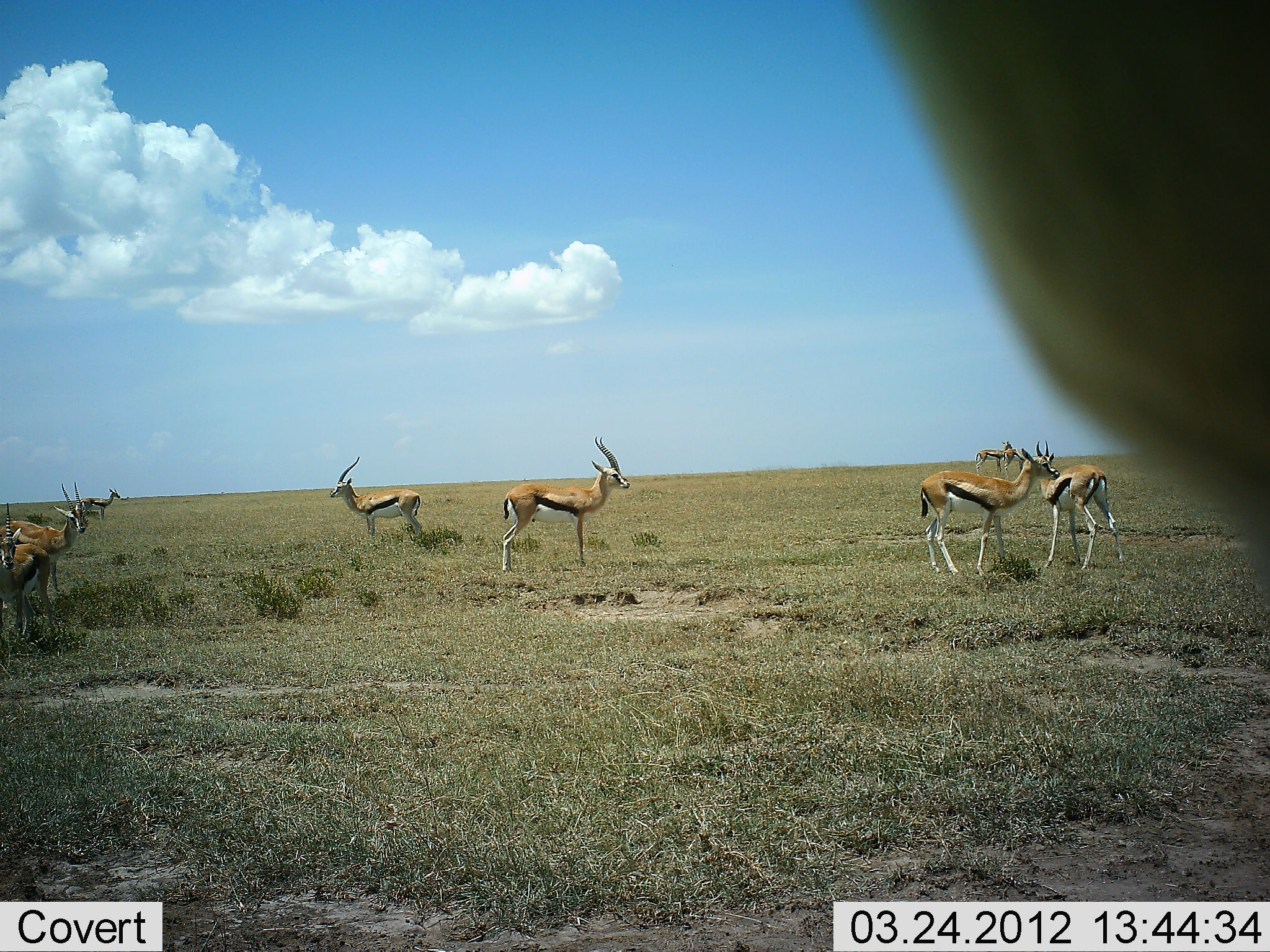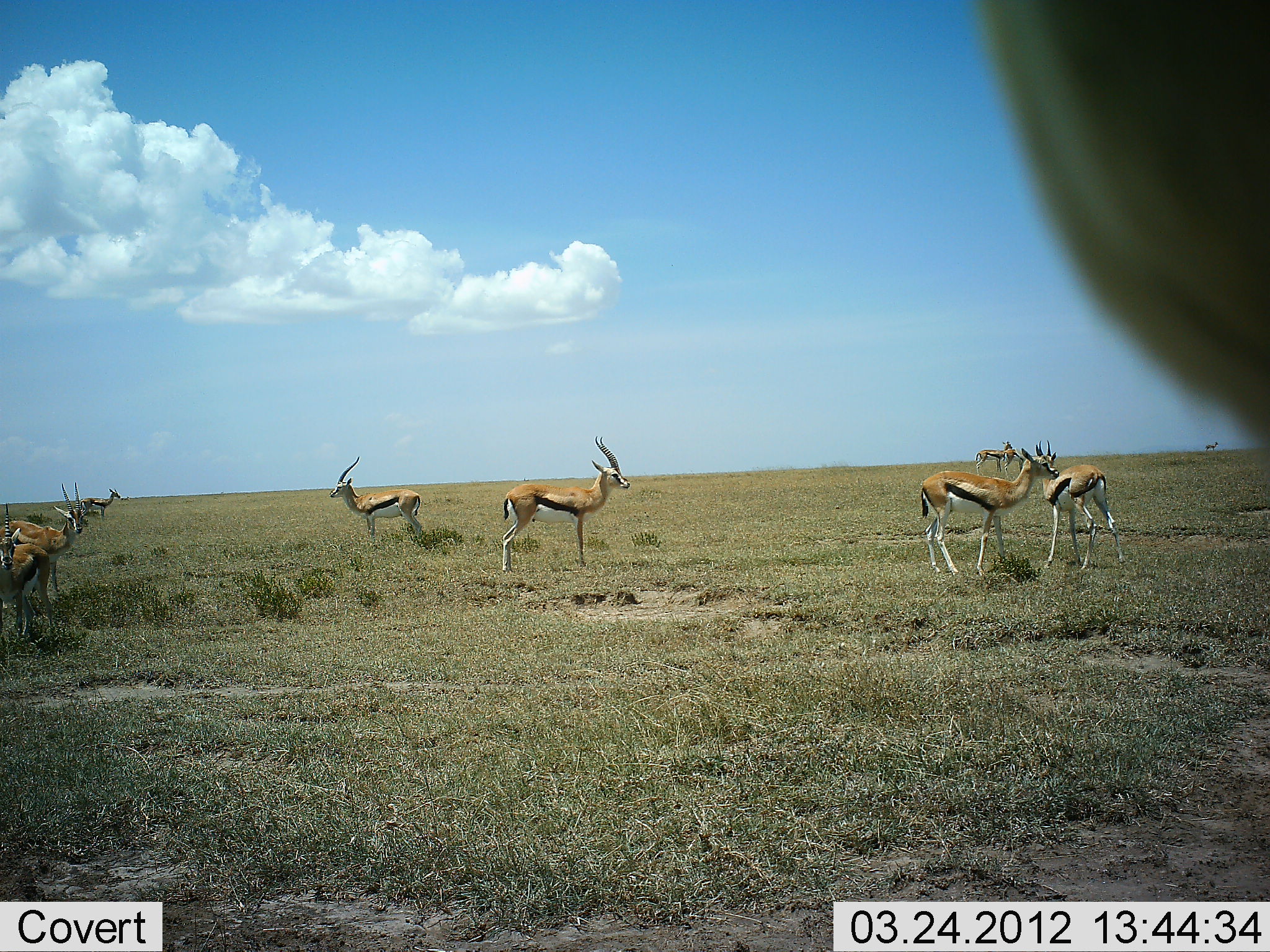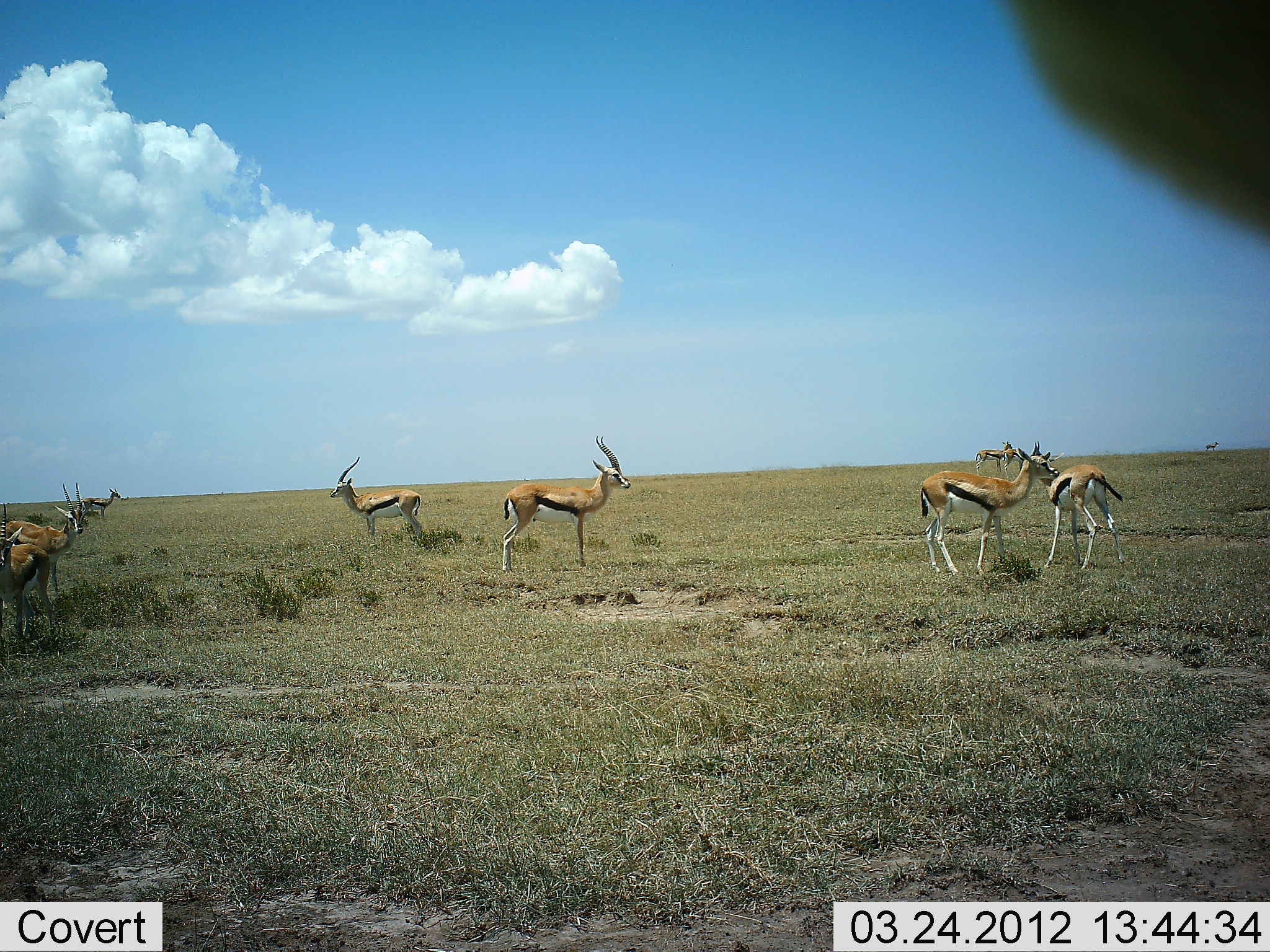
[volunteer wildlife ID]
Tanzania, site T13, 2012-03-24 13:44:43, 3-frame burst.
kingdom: Animalia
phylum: Chordata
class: Mammalia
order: Artiodactyla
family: Bovidae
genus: Eudorcas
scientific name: Eudorcas thomsonii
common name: thomson's gazelle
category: gazellethomsons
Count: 9.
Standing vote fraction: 100%.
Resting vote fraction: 7%.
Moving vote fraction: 7%.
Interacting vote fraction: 7%.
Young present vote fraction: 0%.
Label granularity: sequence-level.